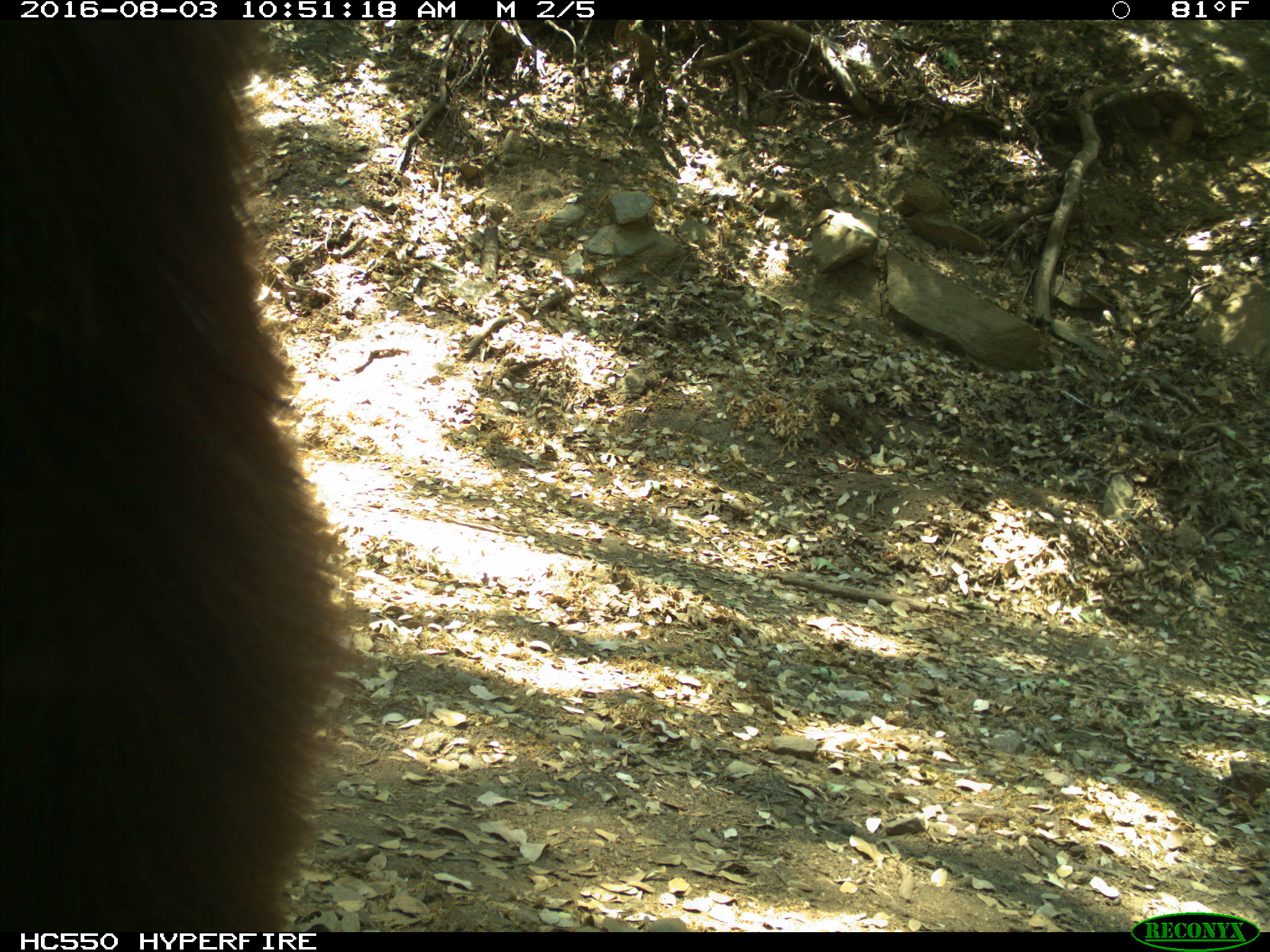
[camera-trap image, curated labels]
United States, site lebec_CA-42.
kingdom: Animalia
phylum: Chordata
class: Mammalia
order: Carnivora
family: Ursidae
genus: Ursus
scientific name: Ursus americanus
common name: american black bear